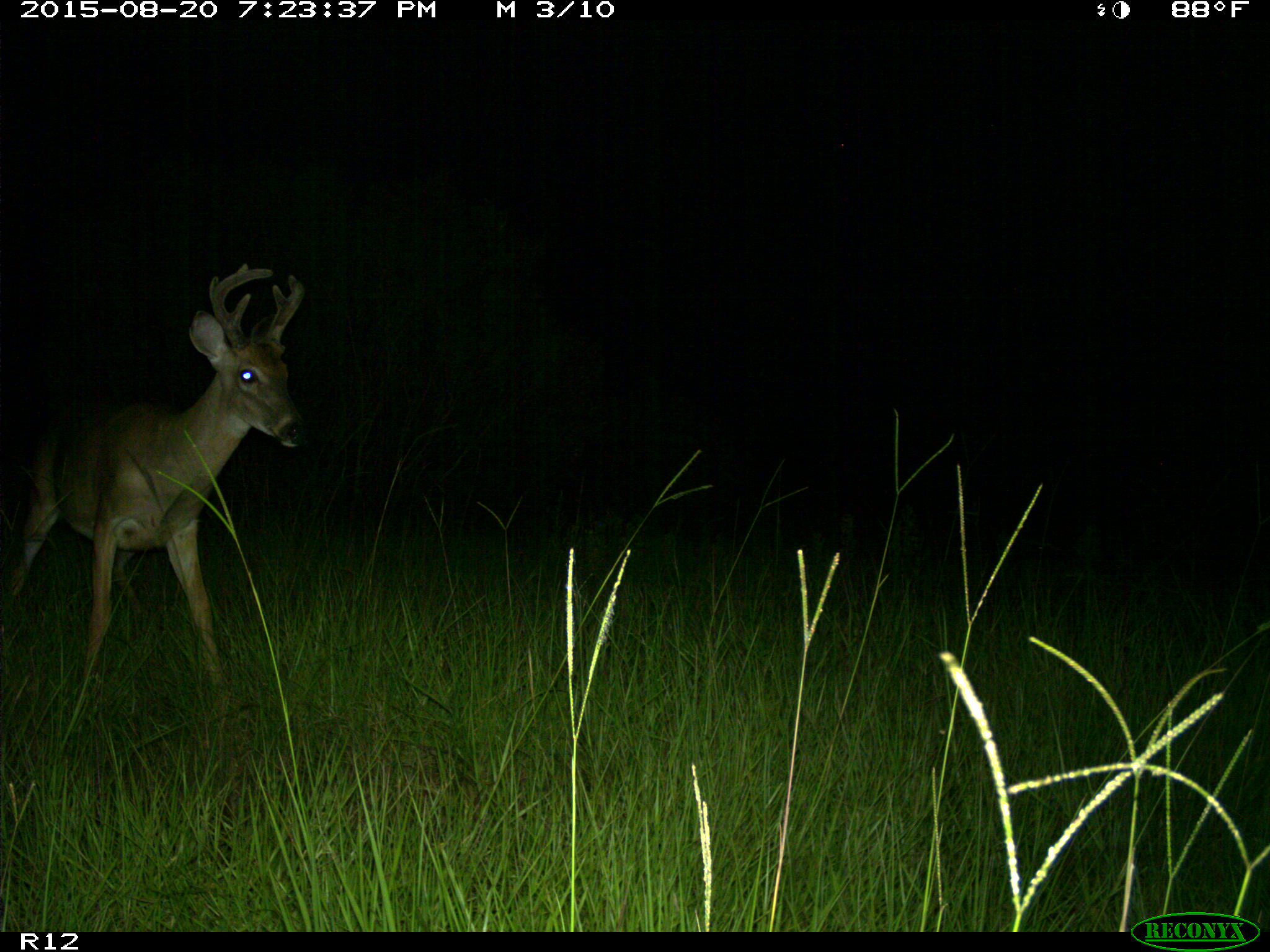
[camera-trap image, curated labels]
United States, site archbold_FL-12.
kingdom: Animalia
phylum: Chordata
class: Mammalia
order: Artiodactyla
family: Cervidae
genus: Odocoileus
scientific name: Odocoileus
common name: deer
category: unidentified deer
Unidentified deer (deer) (Odocoileus).